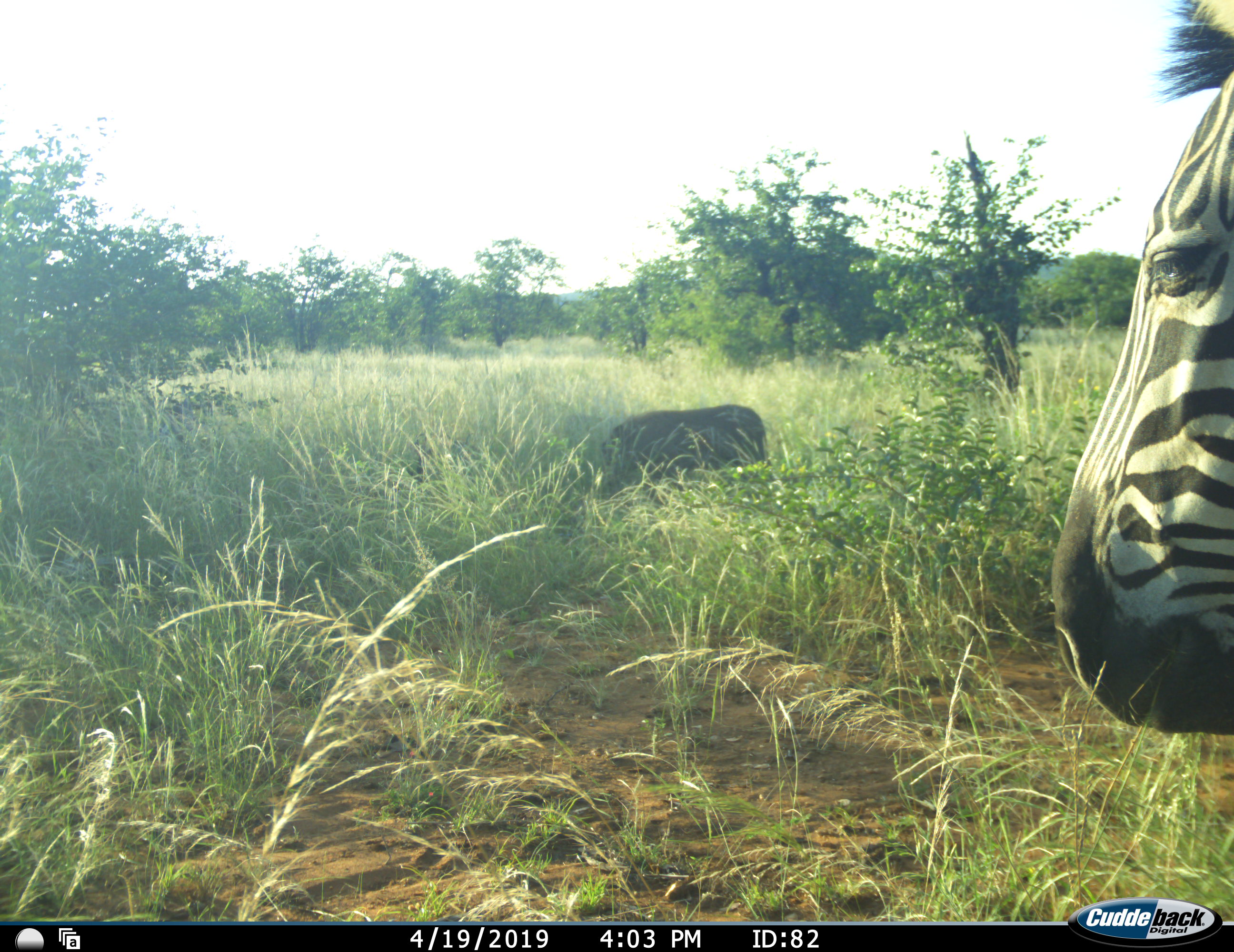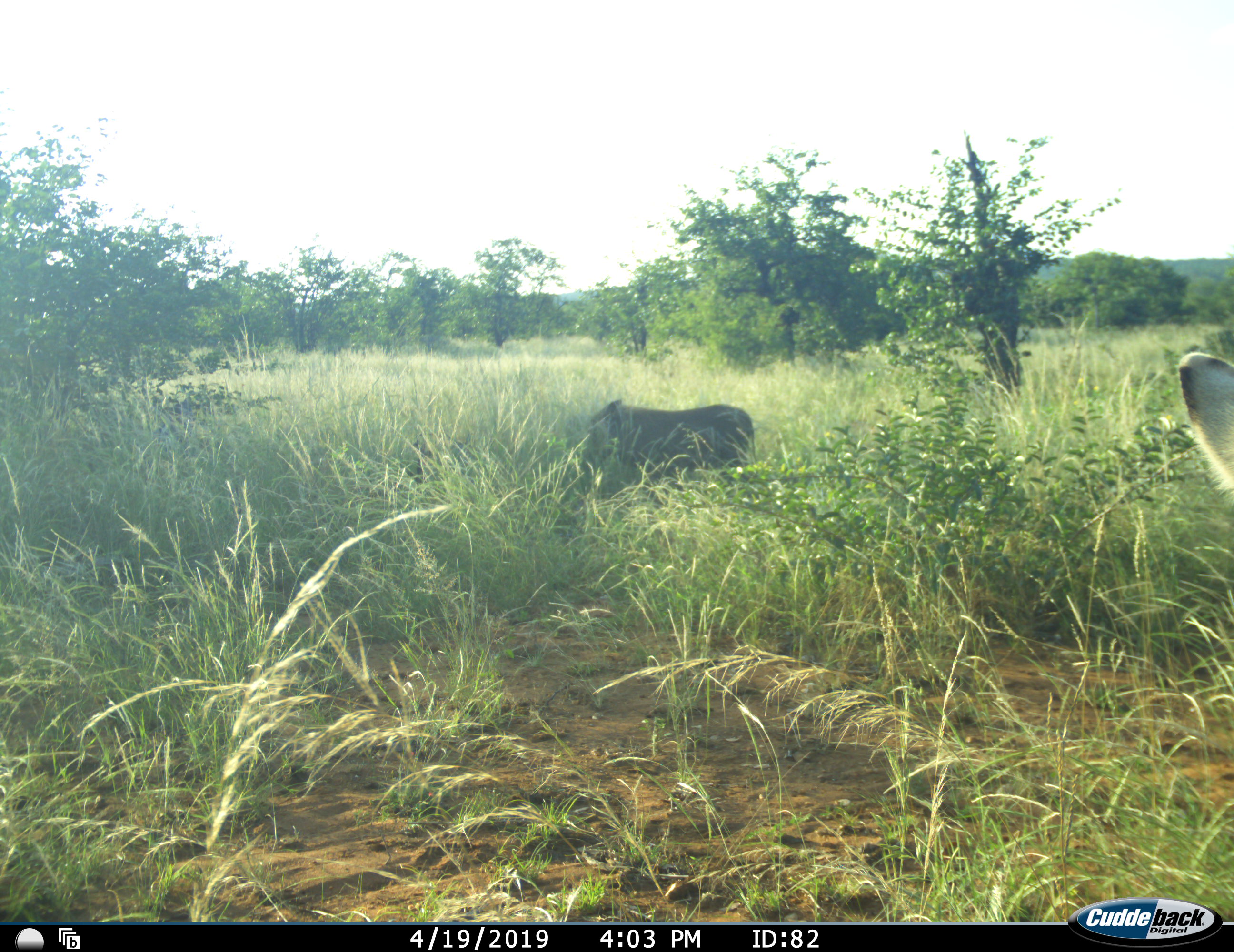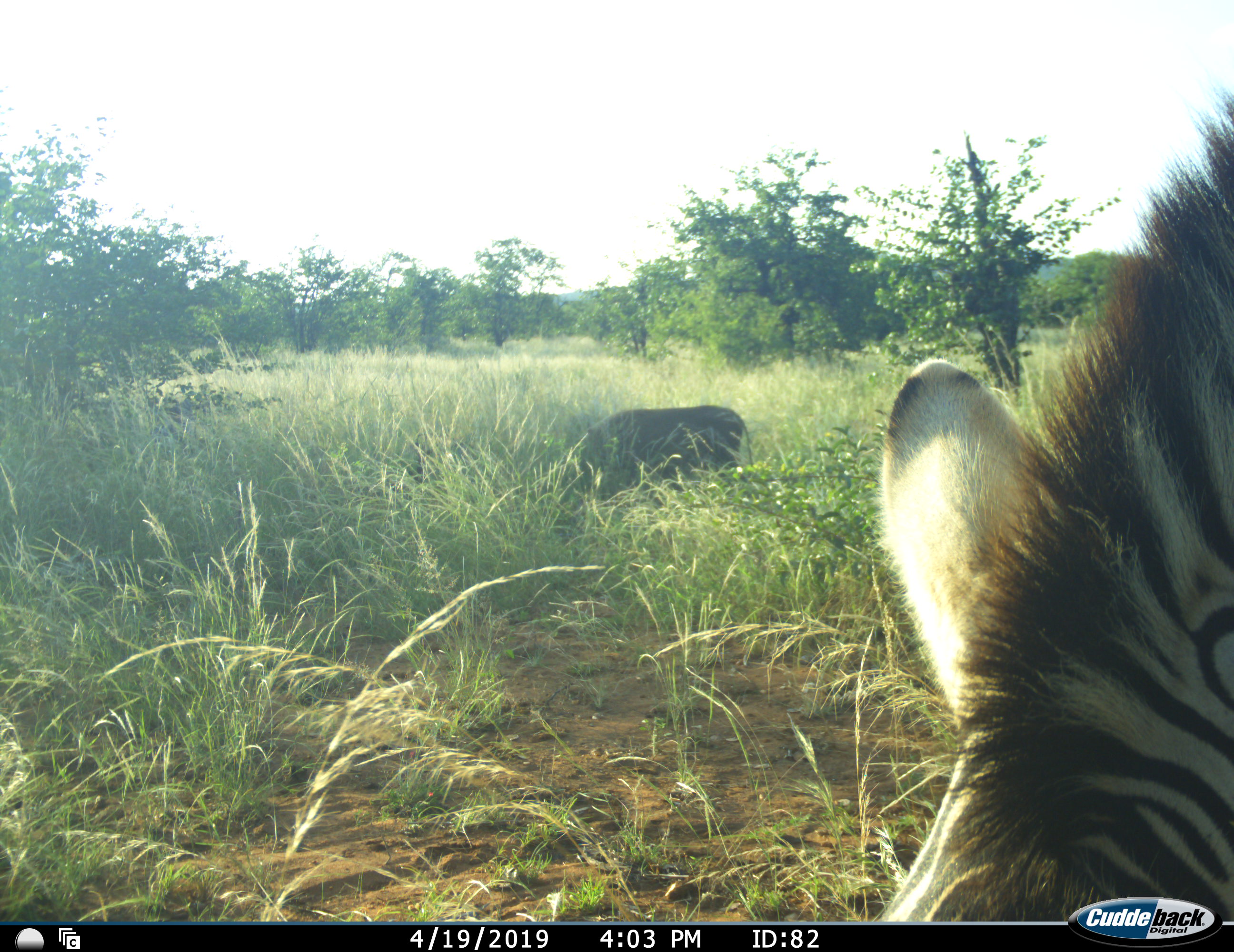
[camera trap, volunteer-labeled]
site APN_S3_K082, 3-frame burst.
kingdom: Animalia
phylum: Chordata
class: Mammalia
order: Artiodactyla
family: Suidae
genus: Phacochoerus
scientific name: Phacochoerus africanus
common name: warthog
Warthog (Phacochoerus africanus), count 1. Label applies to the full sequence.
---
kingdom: Animalia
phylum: Chordata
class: Mammalia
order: Perissodactyla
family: Equidae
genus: Equus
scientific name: Equus quagga burchellii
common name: burchell's zebra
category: zebraburchells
Zebraburchells (burchell's zebra) (Equus quagga burchellii), count 1. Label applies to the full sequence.